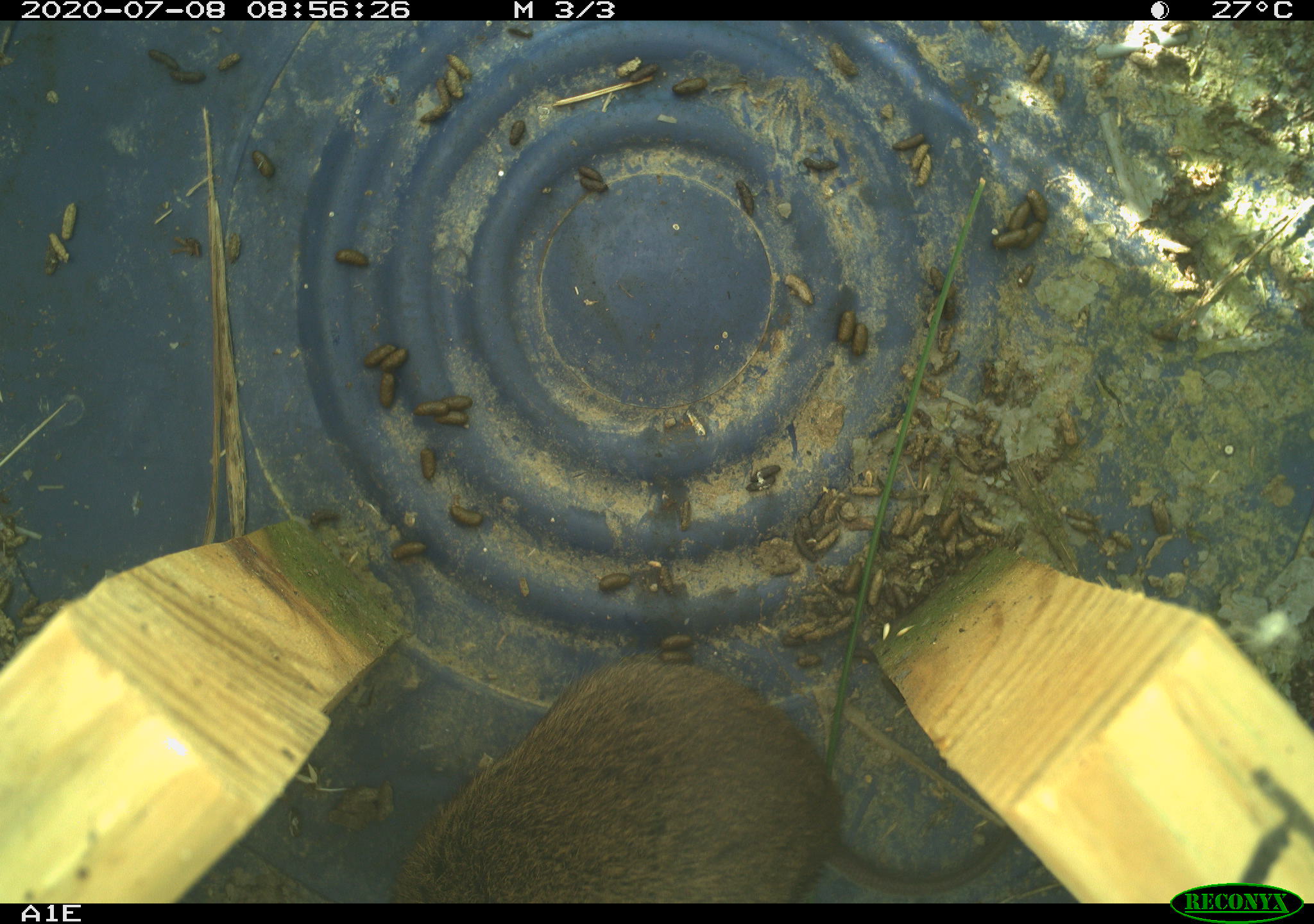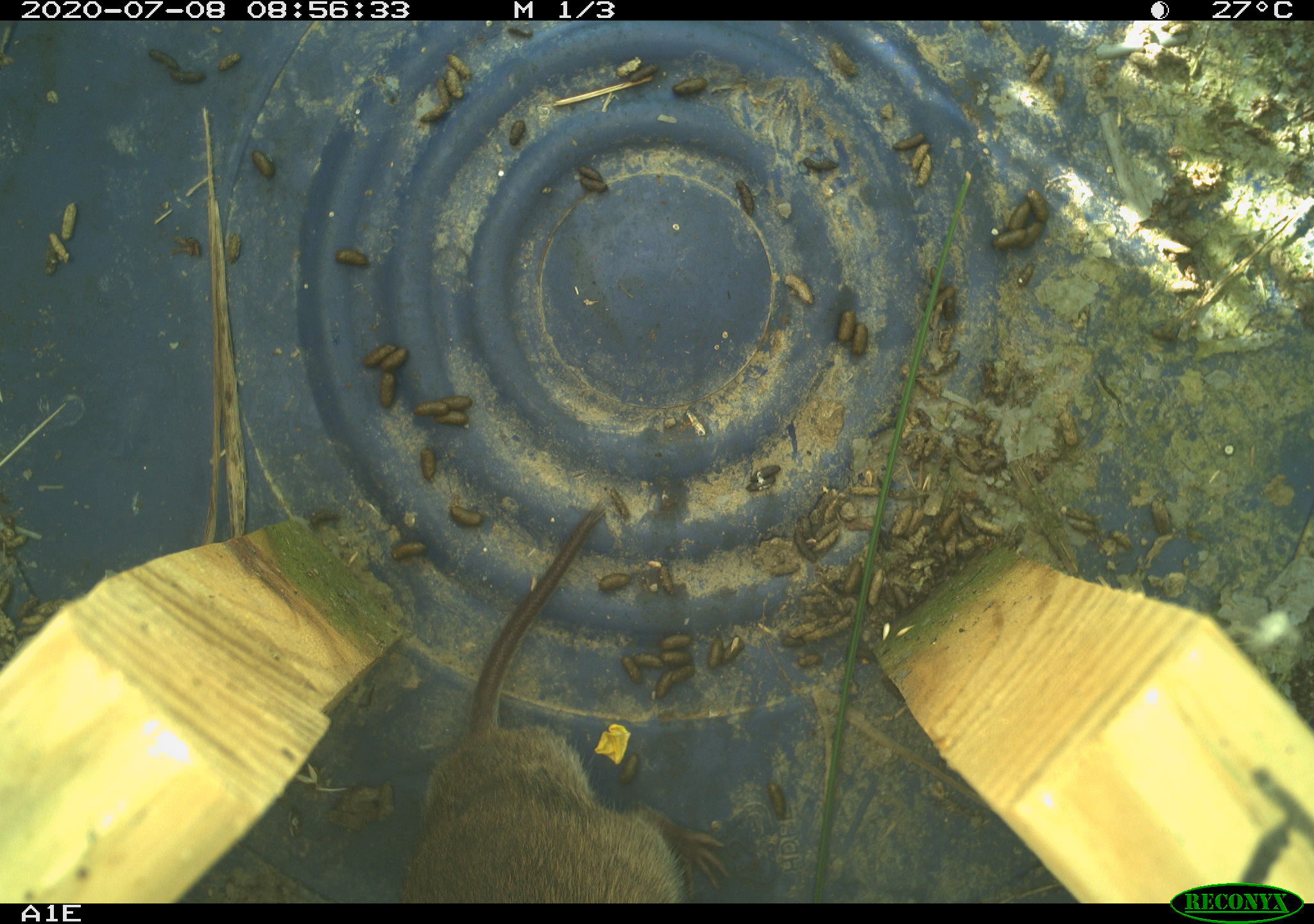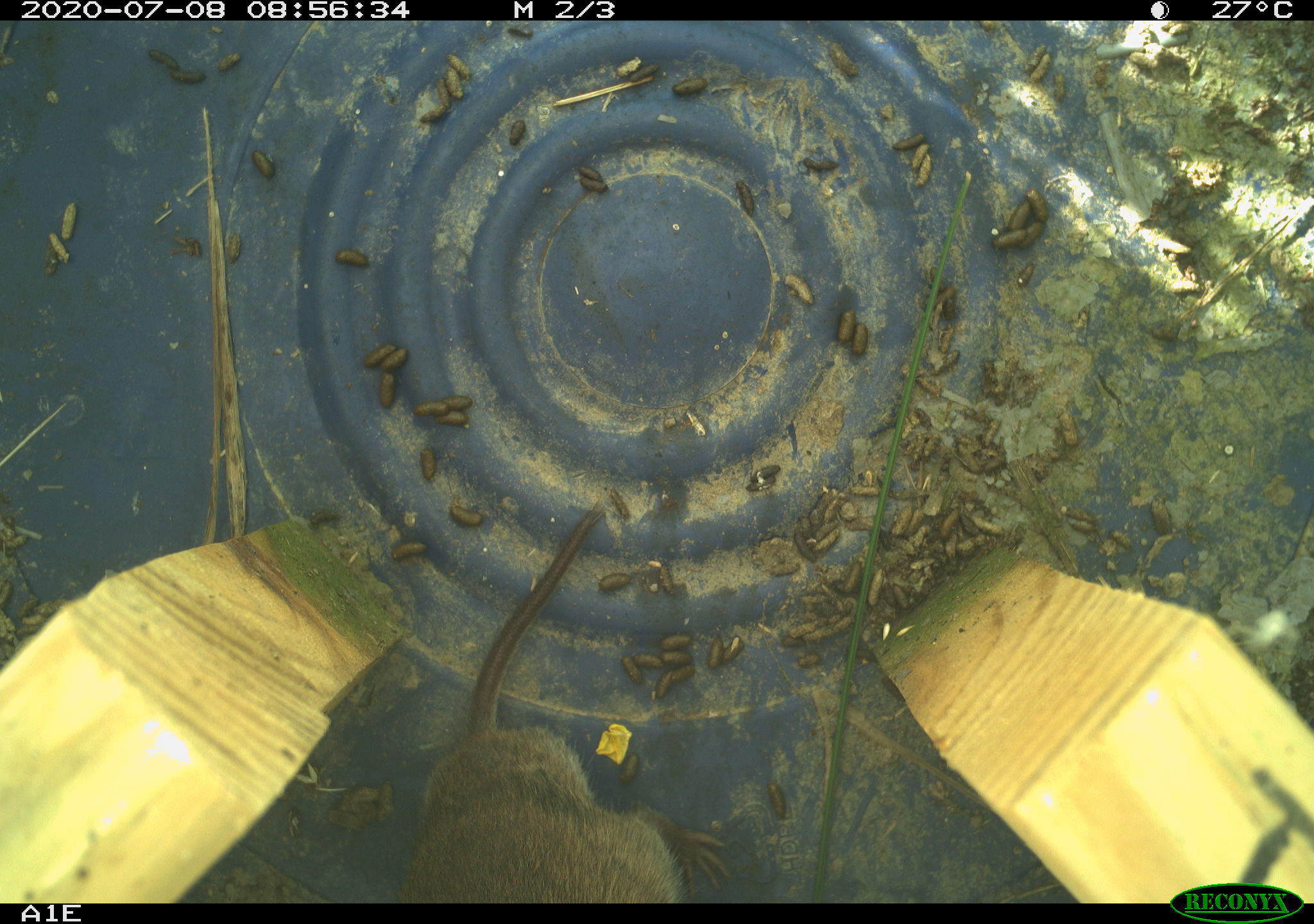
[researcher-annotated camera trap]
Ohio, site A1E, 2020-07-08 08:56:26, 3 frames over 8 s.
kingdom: Animalia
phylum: Chordata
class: Mammalia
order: Rodentia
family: Cricetidae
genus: Microtus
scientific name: Microtus pennsylvanicus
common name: meadow vole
Meadow vole (Microtus pennsylvanicus).